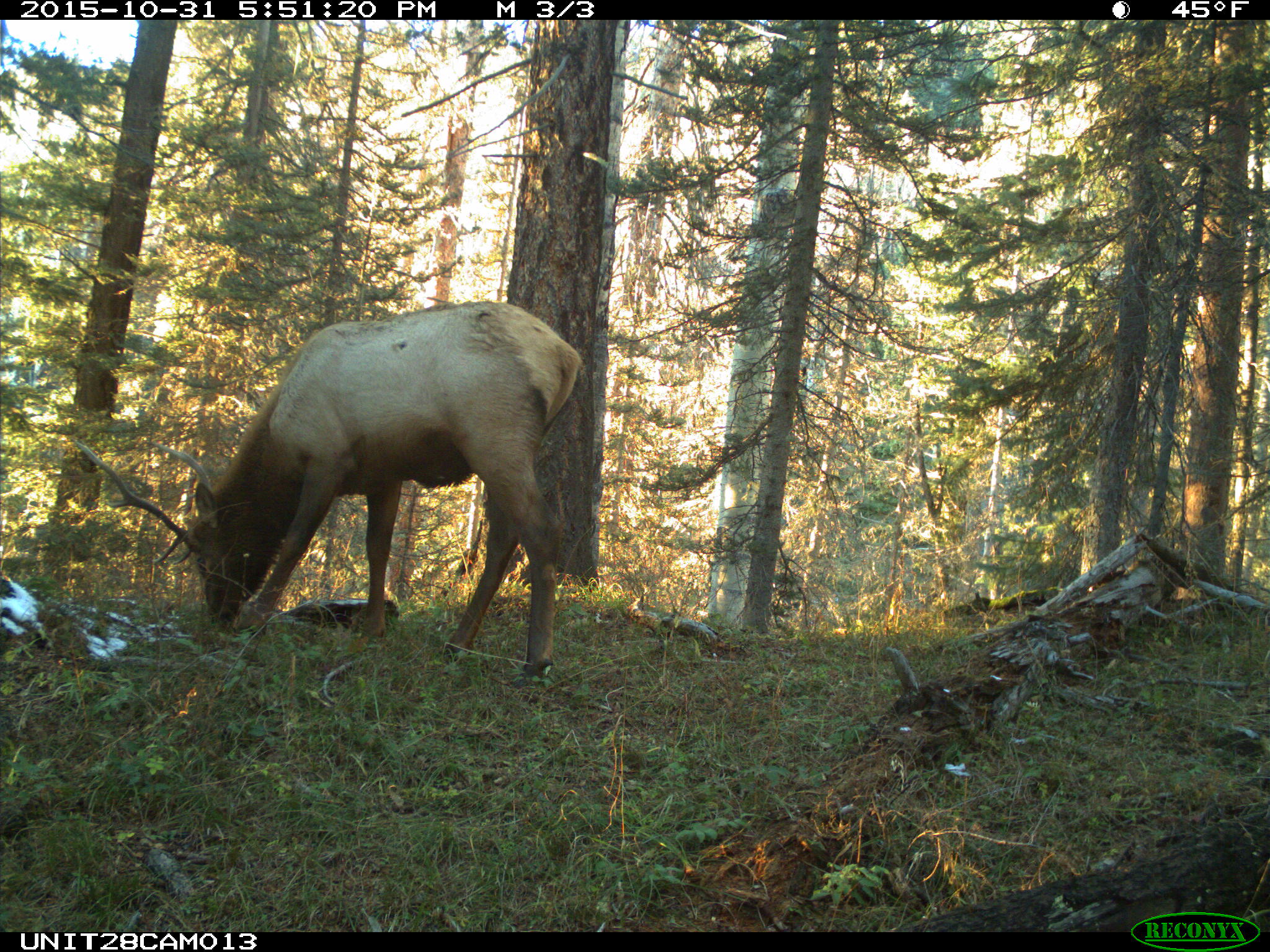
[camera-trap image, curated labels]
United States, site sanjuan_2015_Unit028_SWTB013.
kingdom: Animalia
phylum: Chordata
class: Mammalia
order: Artiodactyla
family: Cervidae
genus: Cervus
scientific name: Cervus elaphus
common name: red deer